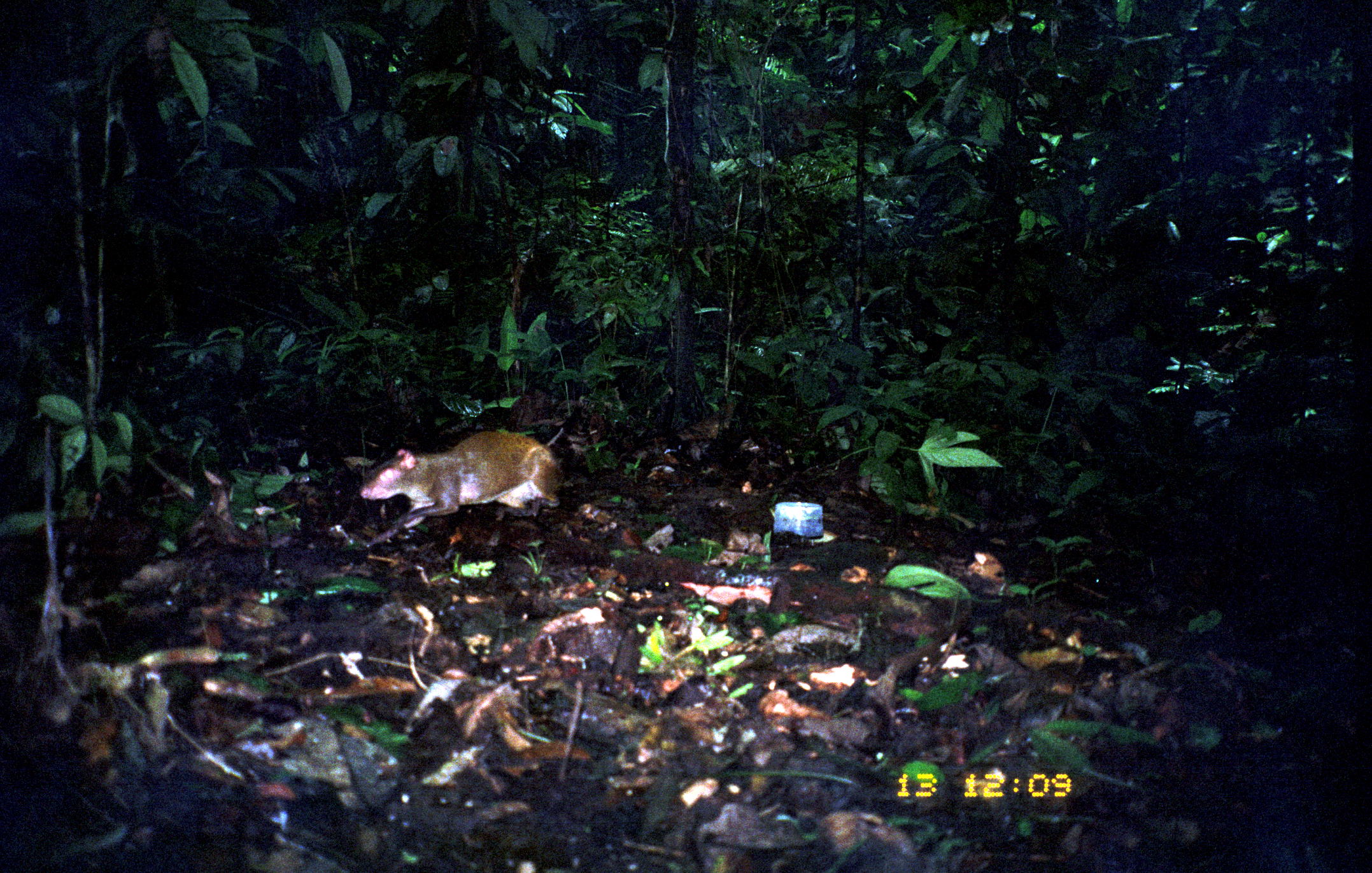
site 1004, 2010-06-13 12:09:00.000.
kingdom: Animalia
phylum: Chordata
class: Mammalia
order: Rodentia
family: Dasyproctidae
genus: Dasyprocta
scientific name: Dasyprocta punctata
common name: central american agouti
Dasyprocta punctata (central american agouti).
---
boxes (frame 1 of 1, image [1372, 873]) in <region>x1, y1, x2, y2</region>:
dasyprocta punctata: <region>358, 427, 566, 546</region>